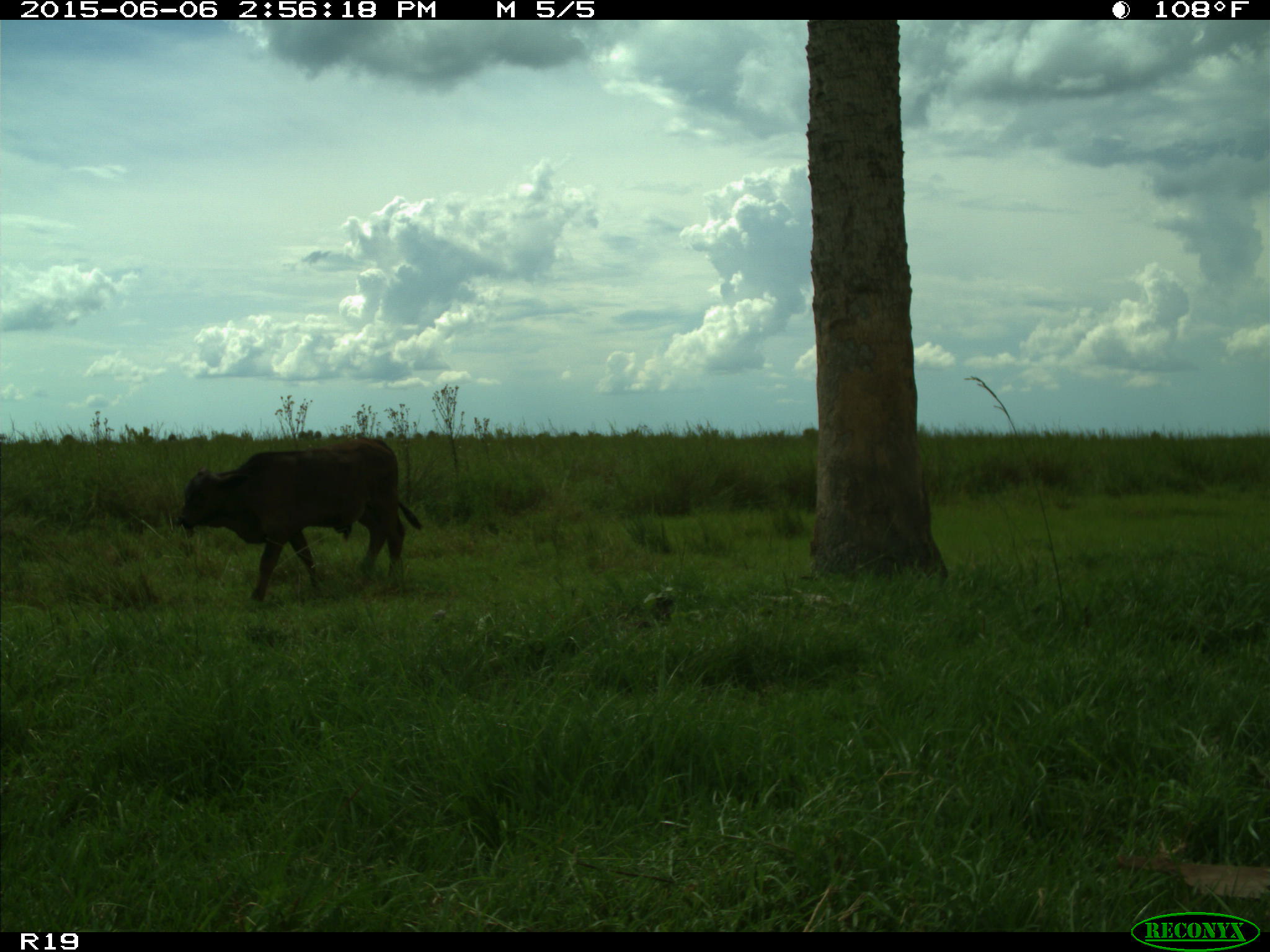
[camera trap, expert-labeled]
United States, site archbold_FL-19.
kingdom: Animalia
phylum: Chordata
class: Mammalia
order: Artiodactyla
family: Bovidae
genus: Bos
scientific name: Bos taurus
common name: domestic cow